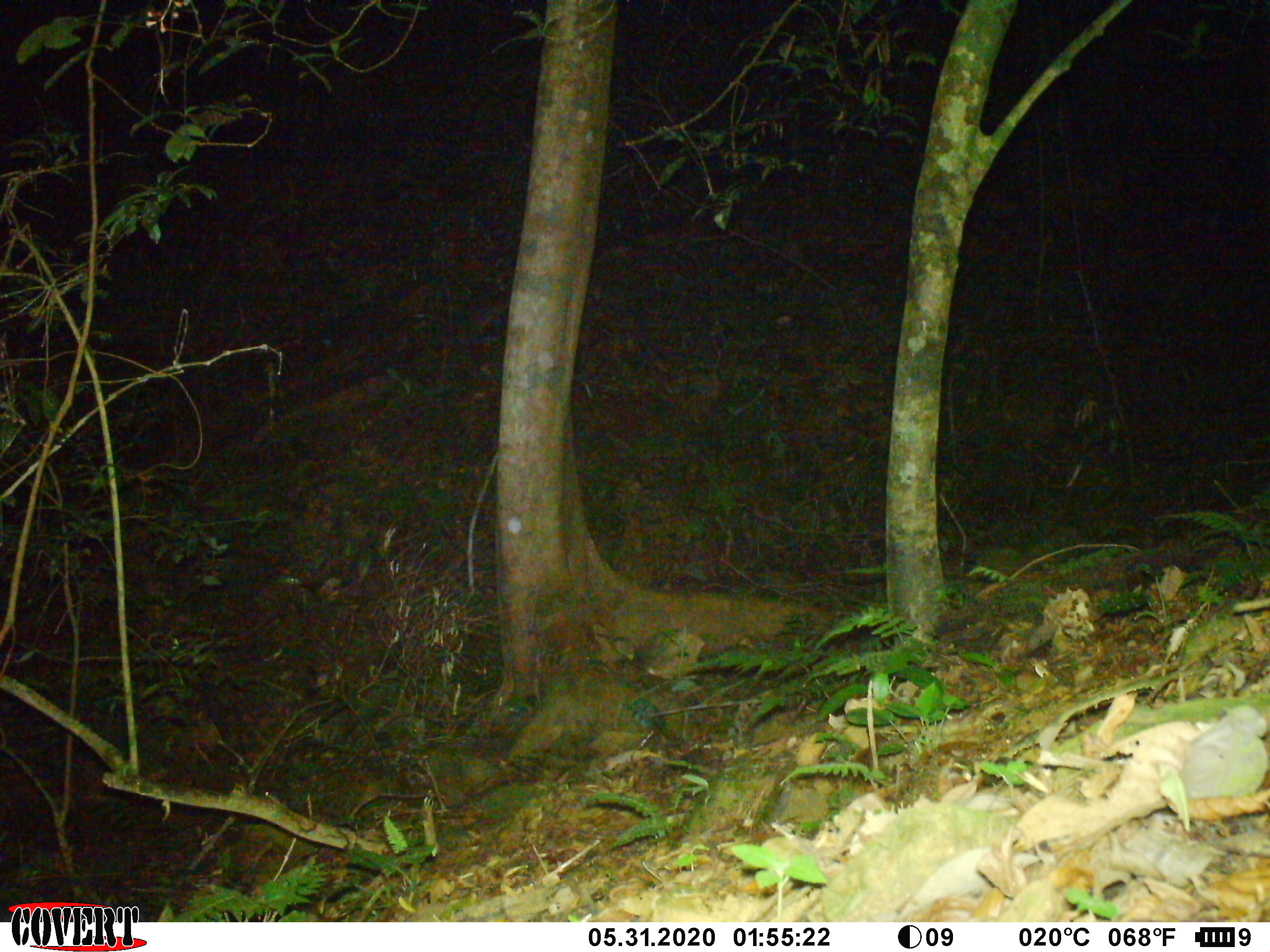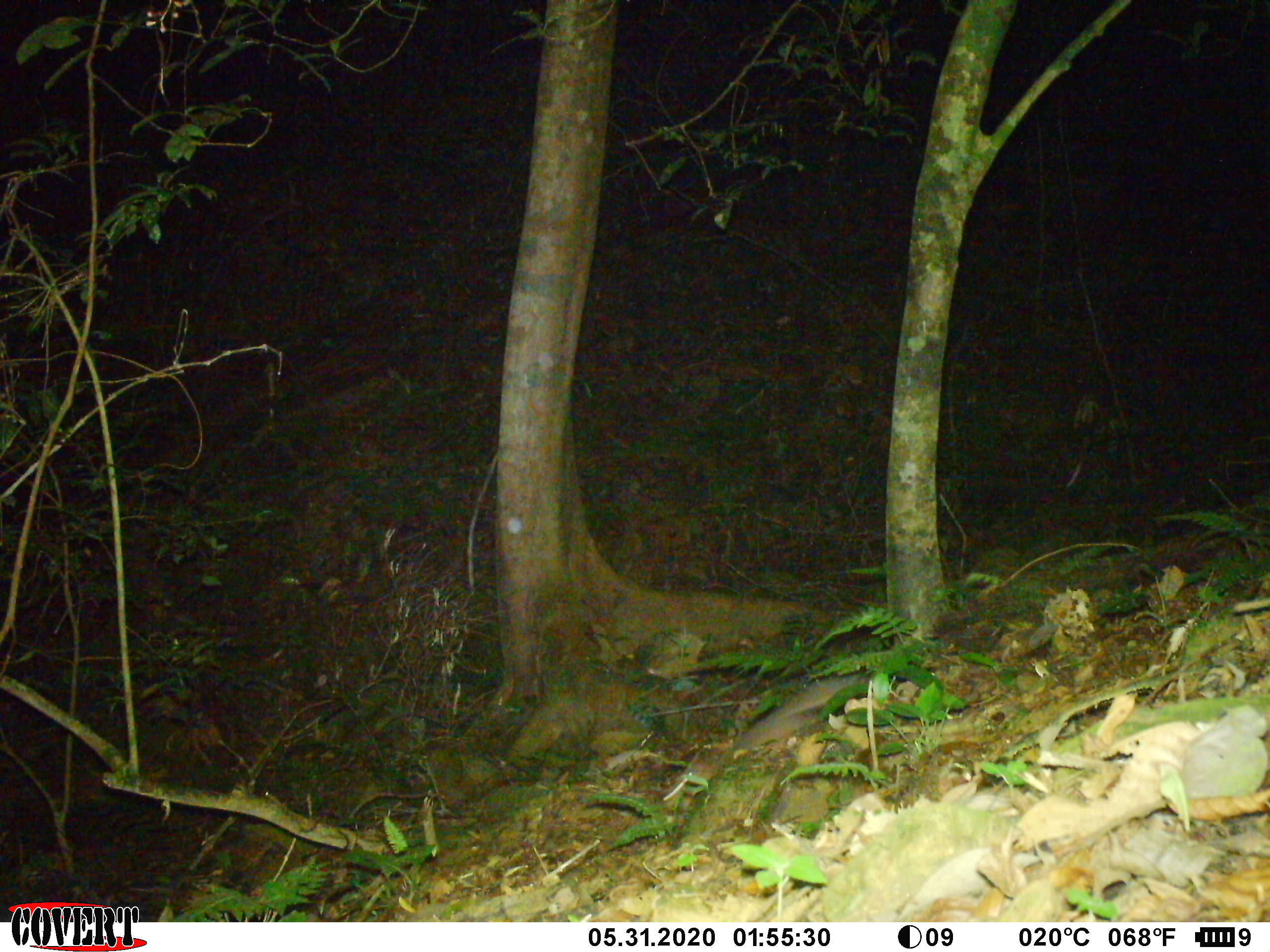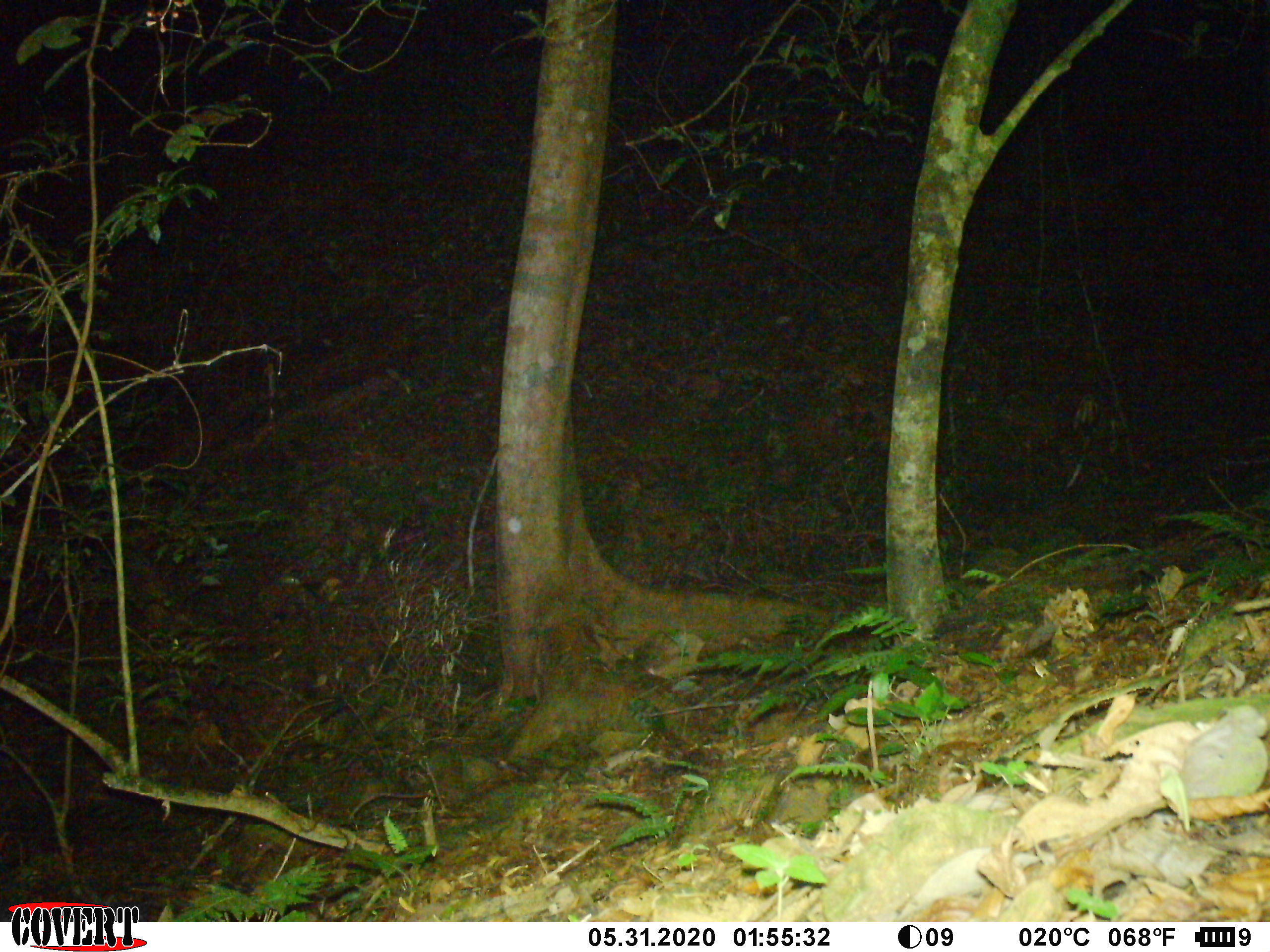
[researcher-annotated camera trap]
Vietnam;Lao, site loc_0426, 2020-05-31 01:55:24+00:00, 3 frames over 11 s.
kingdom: Animalia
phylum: Chordata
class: Mammalia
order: Carnivora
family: Mustelidae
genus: Melogale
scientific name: Melogale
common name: ferret badger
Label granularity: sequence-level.